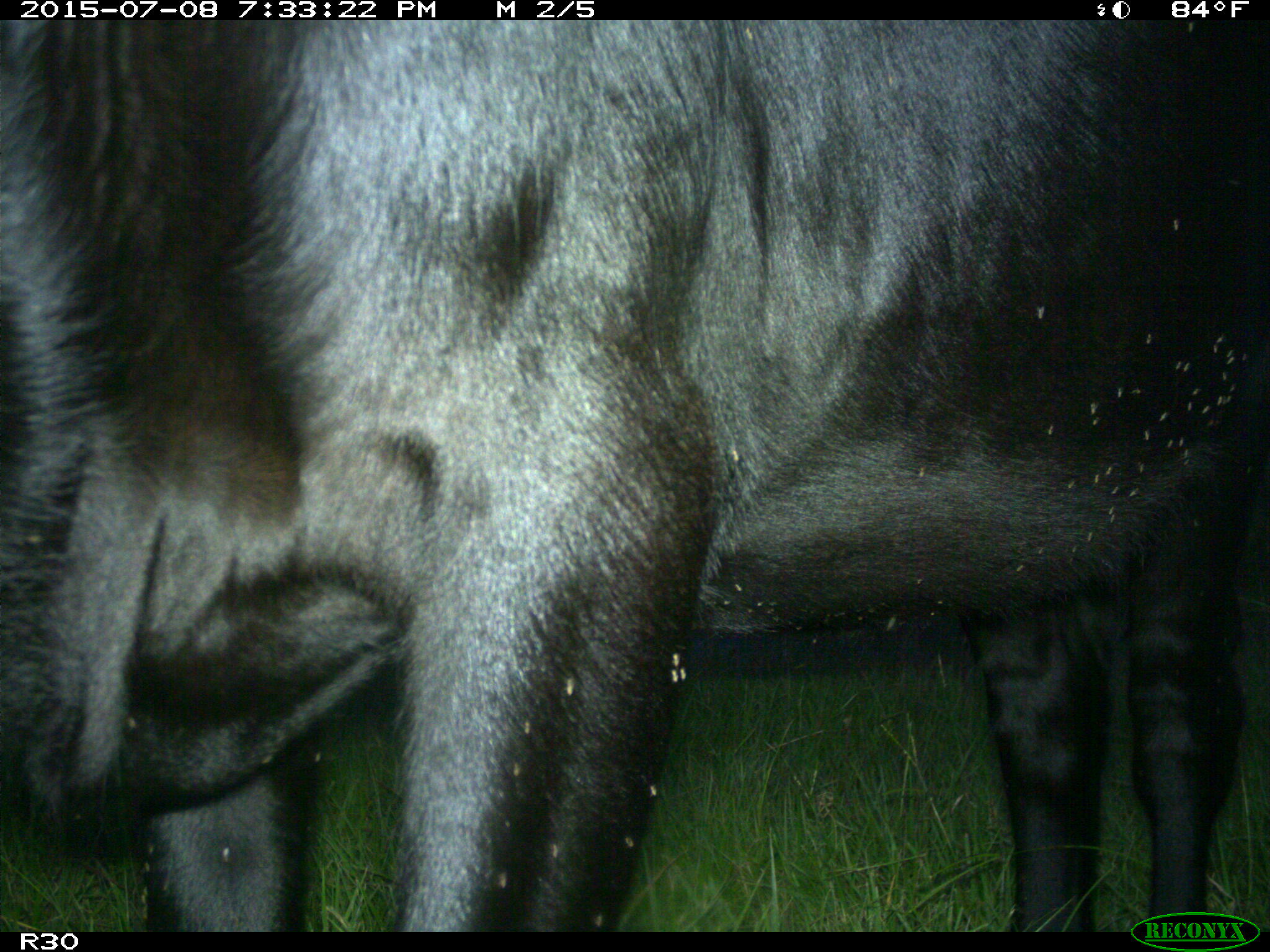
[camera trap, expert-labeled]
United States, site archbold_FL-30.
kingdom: Animalia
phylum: Chordata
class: Mammalia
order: Artiodactyla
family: Bovidae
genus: Bos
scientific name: Bos taurus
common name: domestic cow